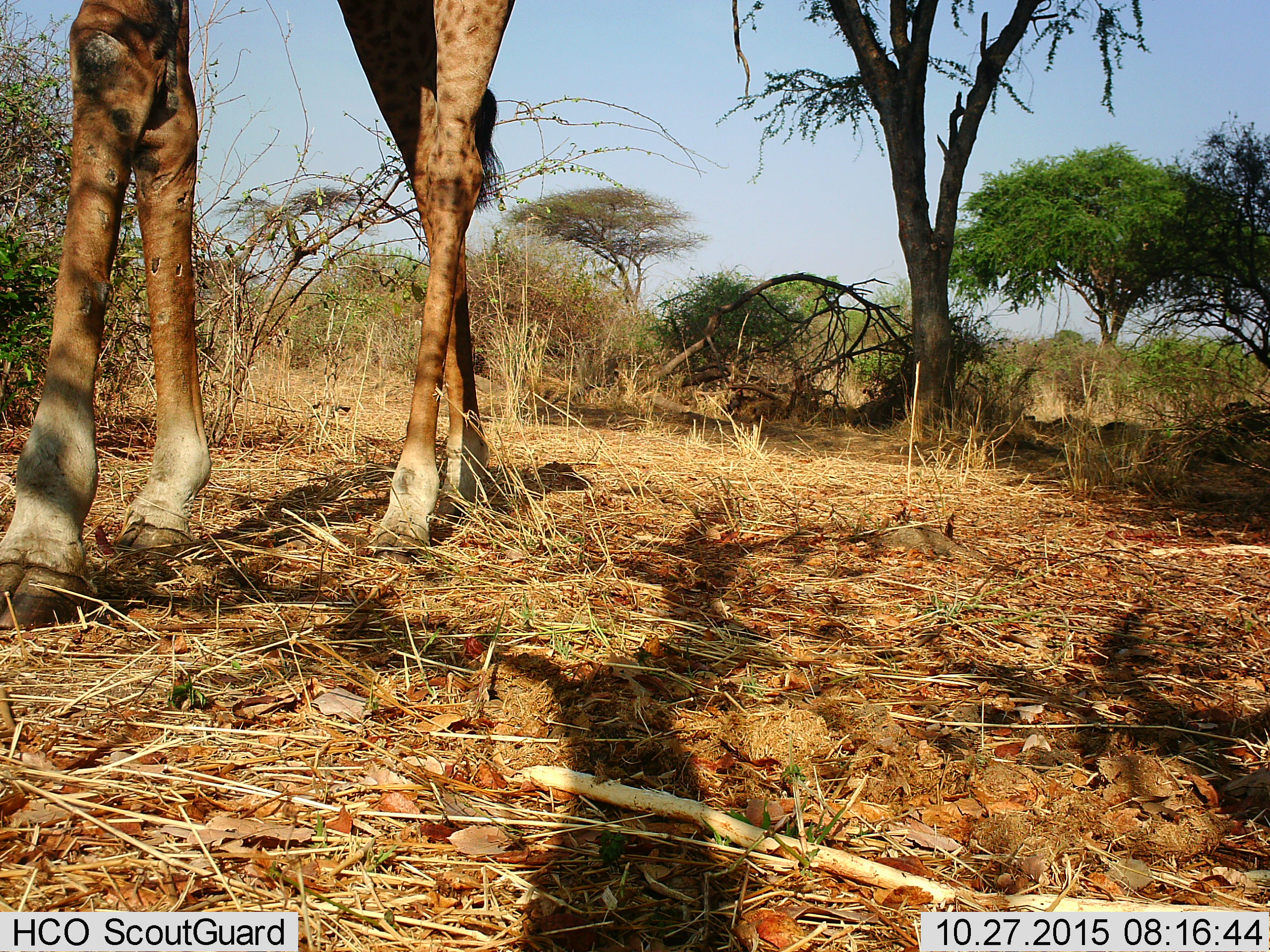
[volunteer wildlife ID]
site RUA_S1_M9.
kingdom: Animalia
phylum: Chordata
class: Mammalia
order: Artiodactyla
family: Giraffidae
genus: Giraffa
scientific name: Giraffa camelopardalis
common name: giraffe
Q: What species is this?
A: Giraffe (Giraffa camelopardalis).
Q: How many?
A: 1.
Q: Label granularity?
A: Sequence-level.